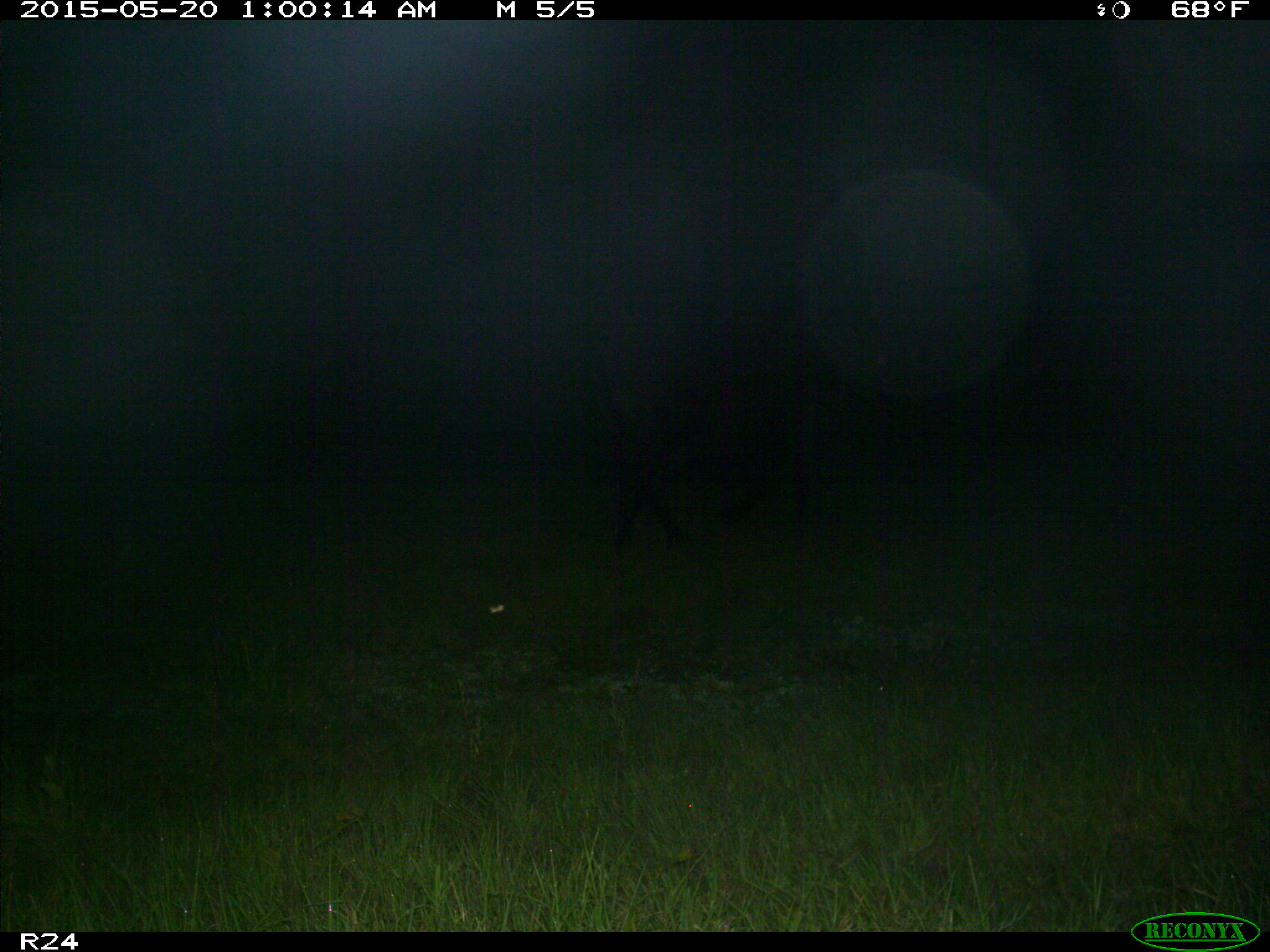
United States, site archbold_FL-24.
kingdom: Animalia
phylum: Chordata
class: Mammalia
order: Artiodactyla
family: Bovidae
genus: Bos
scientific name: Bos taurus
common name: domestic cow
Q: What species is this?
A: Bos taurus (domestic cow).